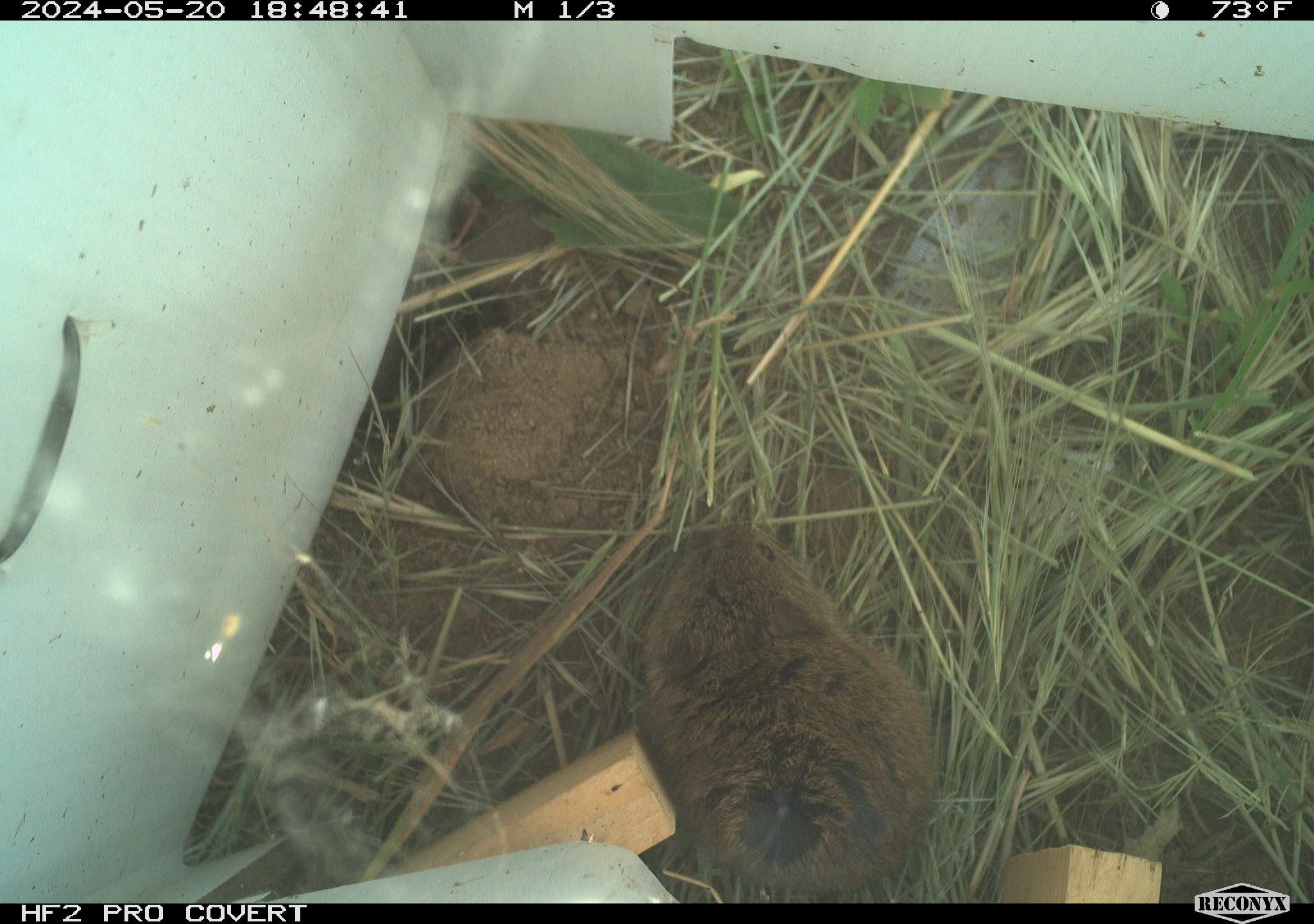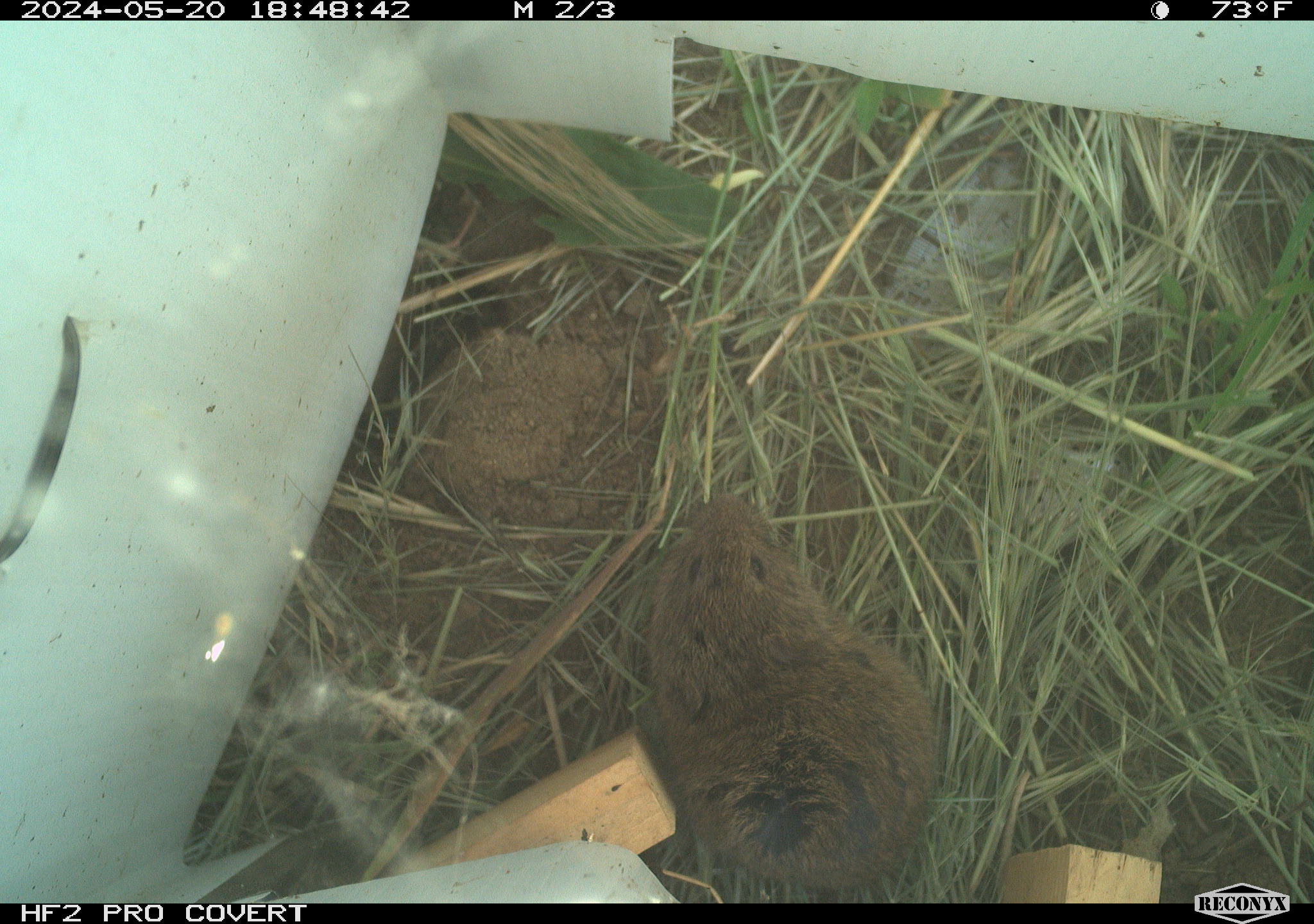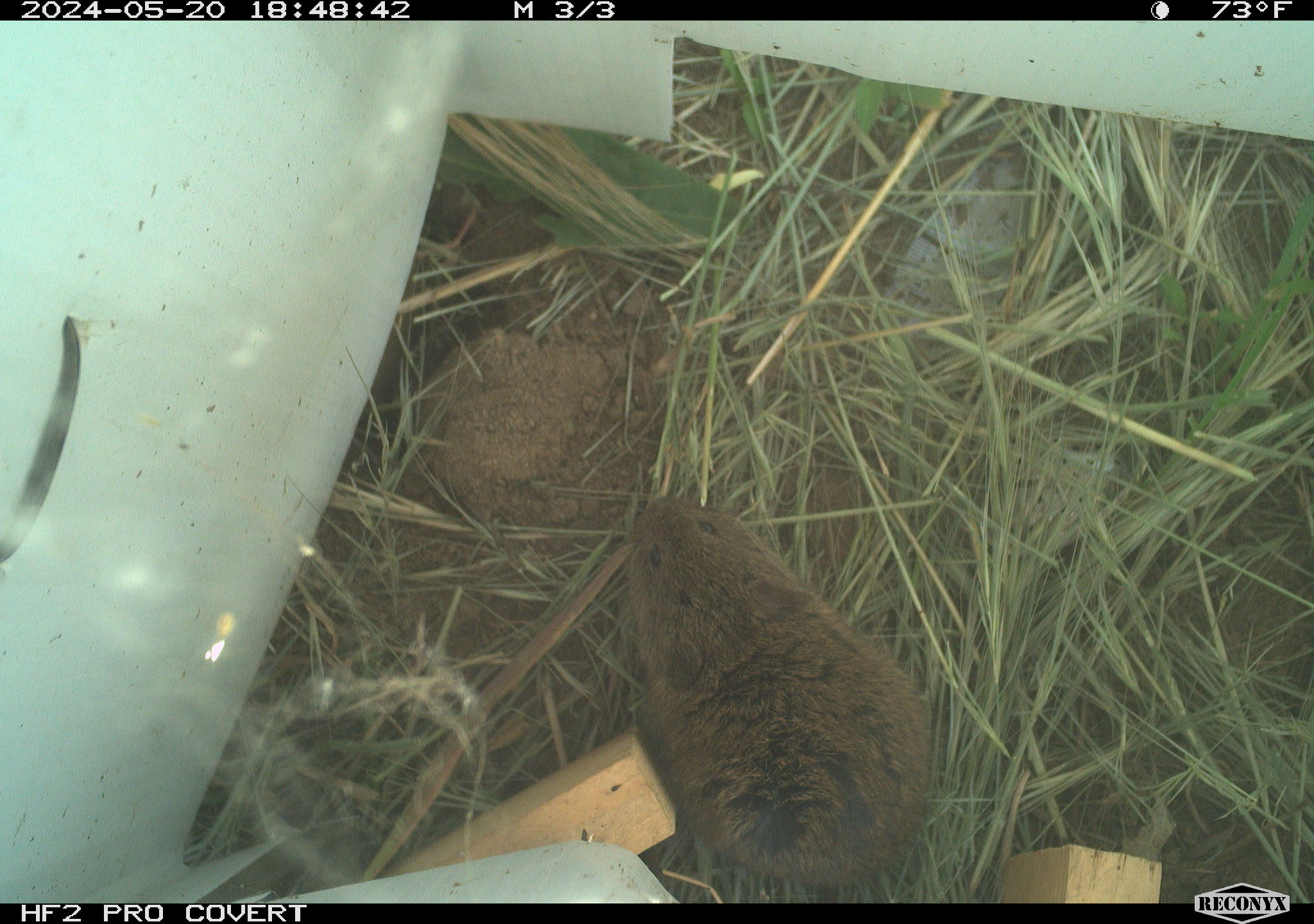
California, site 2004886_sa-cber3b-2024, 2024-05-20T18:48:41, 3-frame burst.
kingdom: Animalia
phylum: Chordata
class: Mammalia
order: Rodentia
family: Cricetidae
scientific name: Arvicolinae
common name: voles, lemmings, and muskrats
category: arvicolinae subfamily